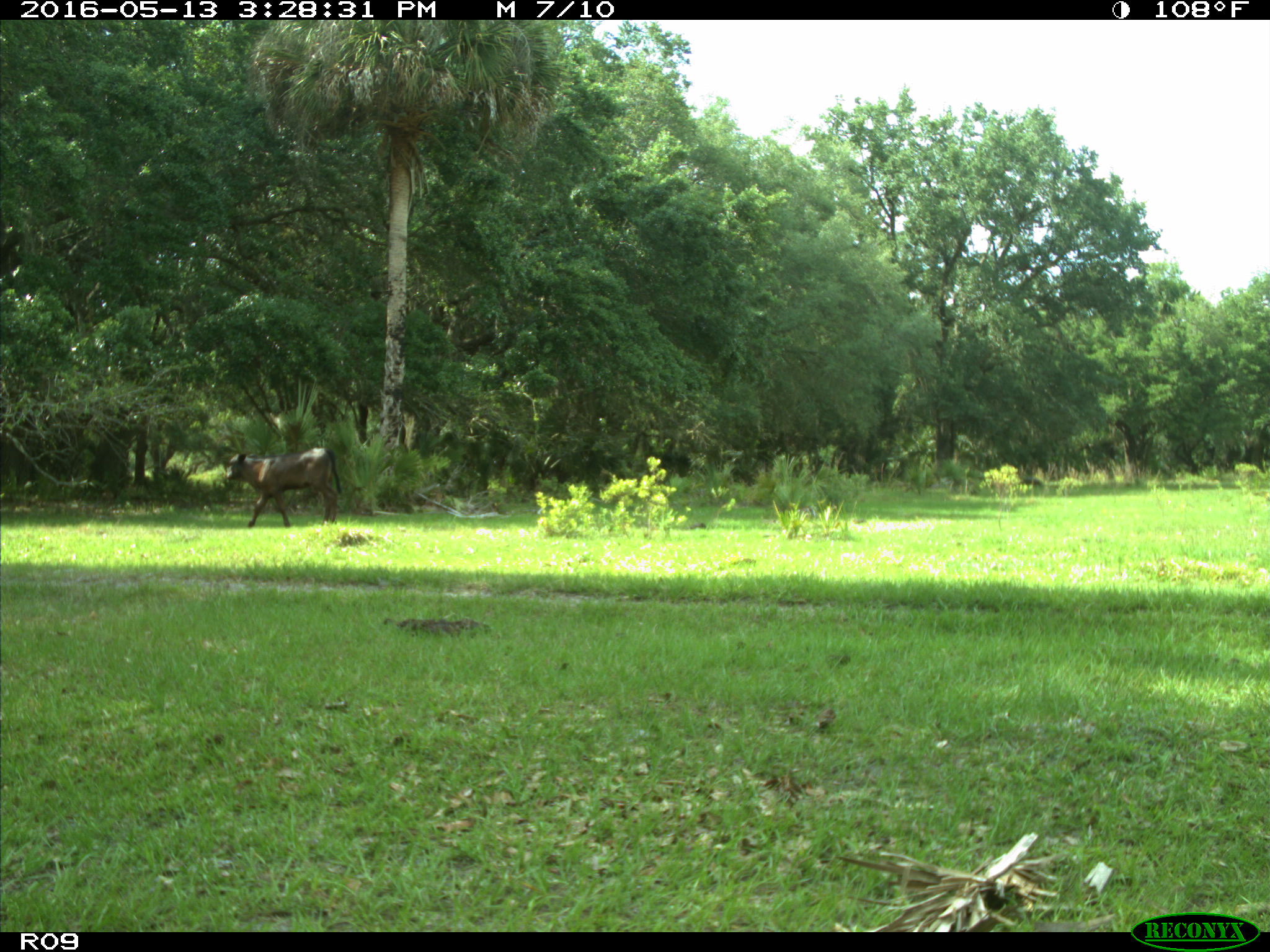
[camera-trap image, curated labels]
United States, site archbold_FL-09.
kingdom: Animalia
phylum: Chordata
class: Mammalia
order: Artiodactyla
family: Bovidae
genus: Bos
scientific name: Bos taurus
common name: domestic cow